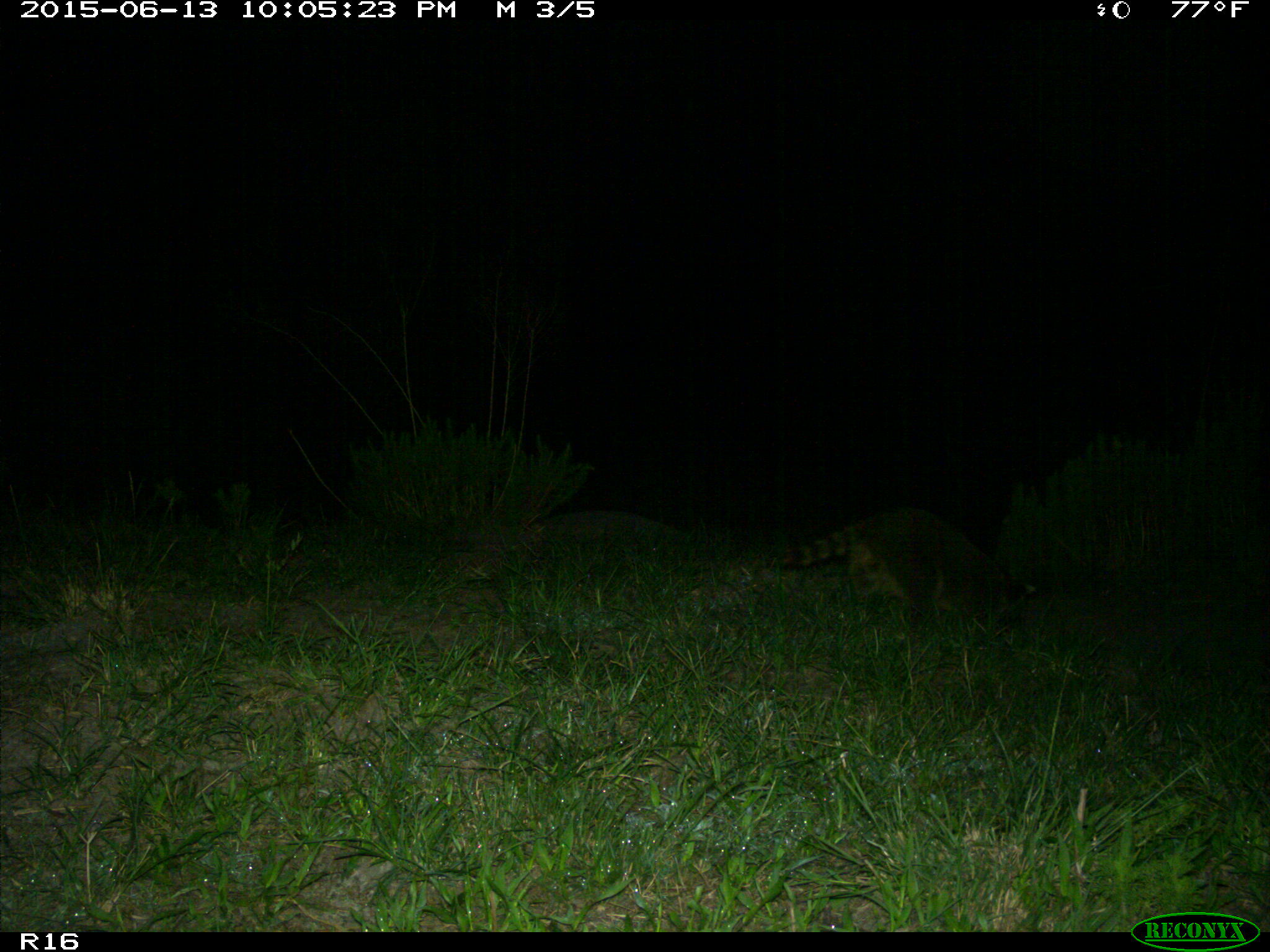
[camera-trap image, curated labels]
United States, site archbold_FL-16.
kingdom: Animalia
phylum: Chordata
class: Mammalia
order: Carnivora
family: Procyonidae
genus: Procyon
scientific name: Procyon lotor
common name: common raccoon